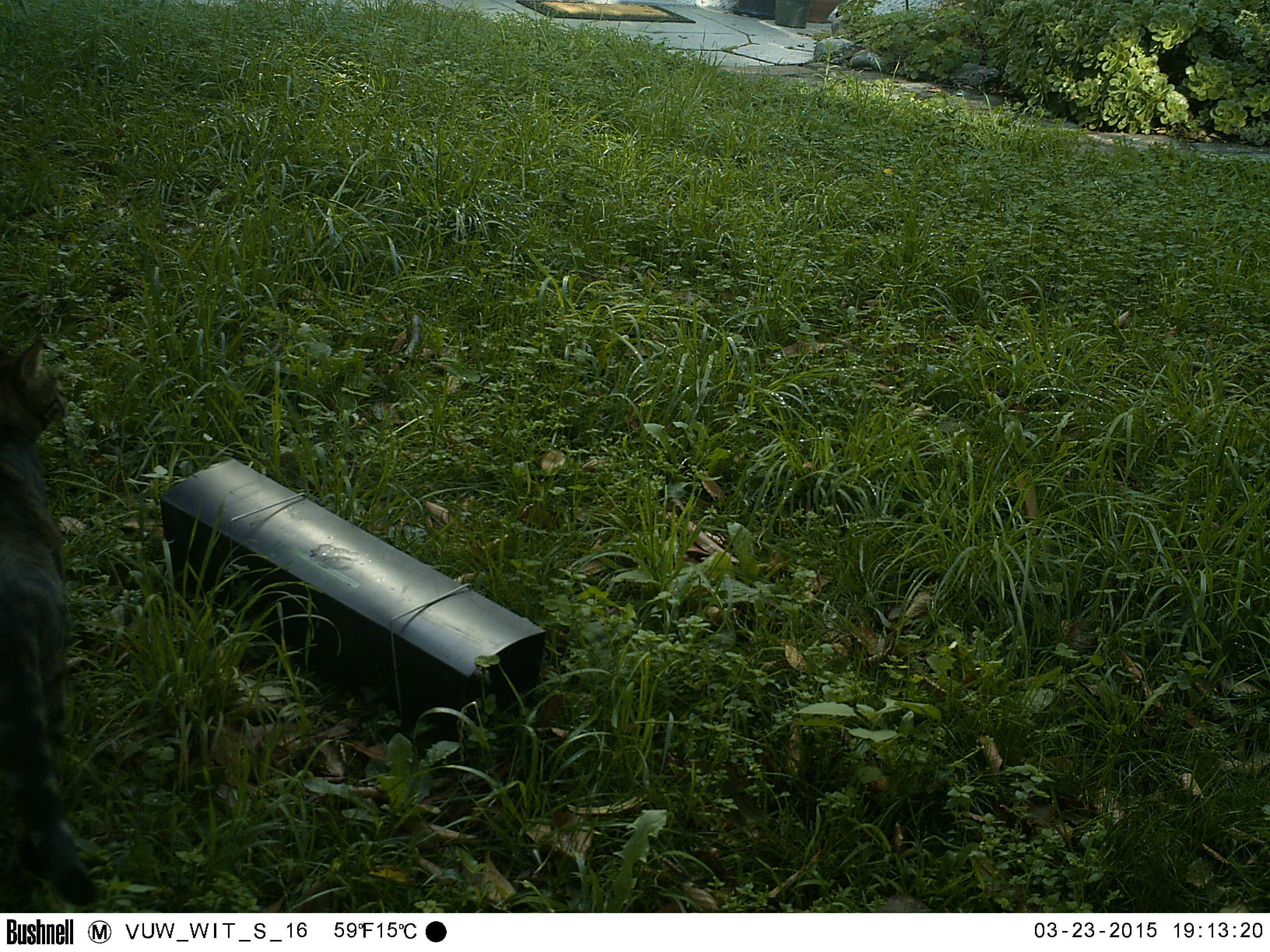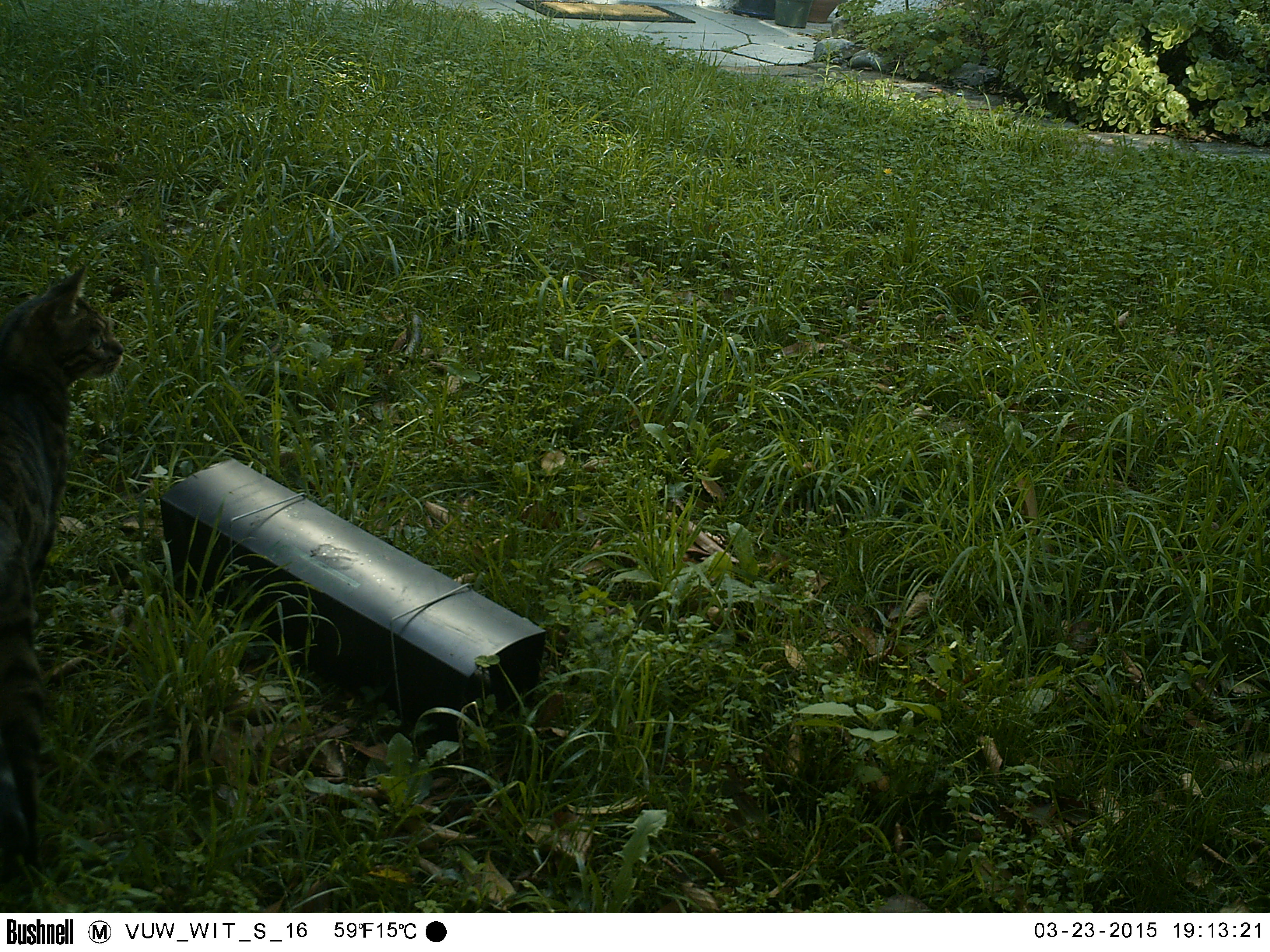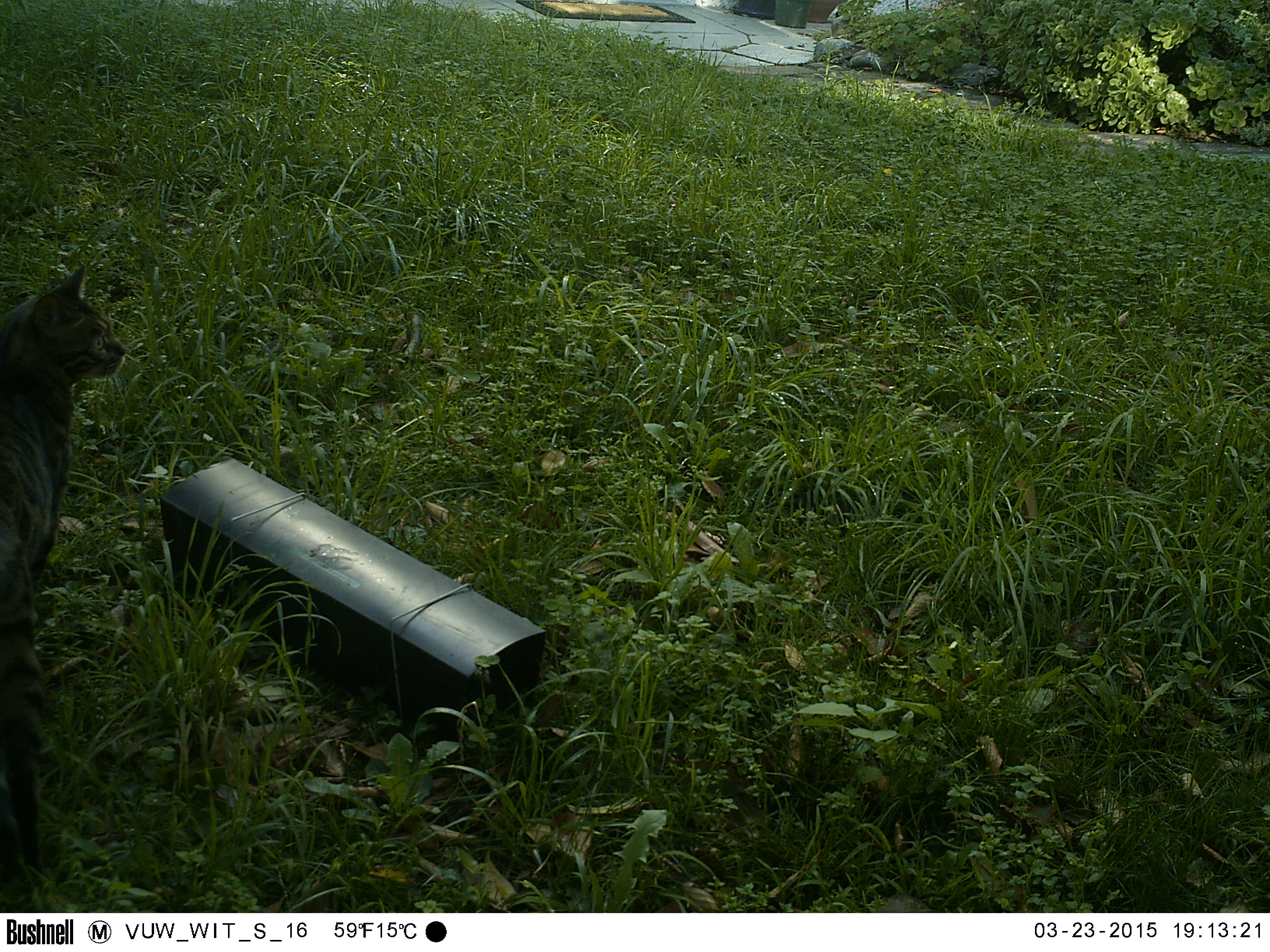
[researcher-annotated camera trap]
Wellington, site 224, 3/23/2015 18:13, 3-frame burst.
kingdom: Animalia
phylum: Chordata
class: Mammalia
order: Carnivora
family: Felidae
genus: Felis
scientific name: Felis catus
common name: cat